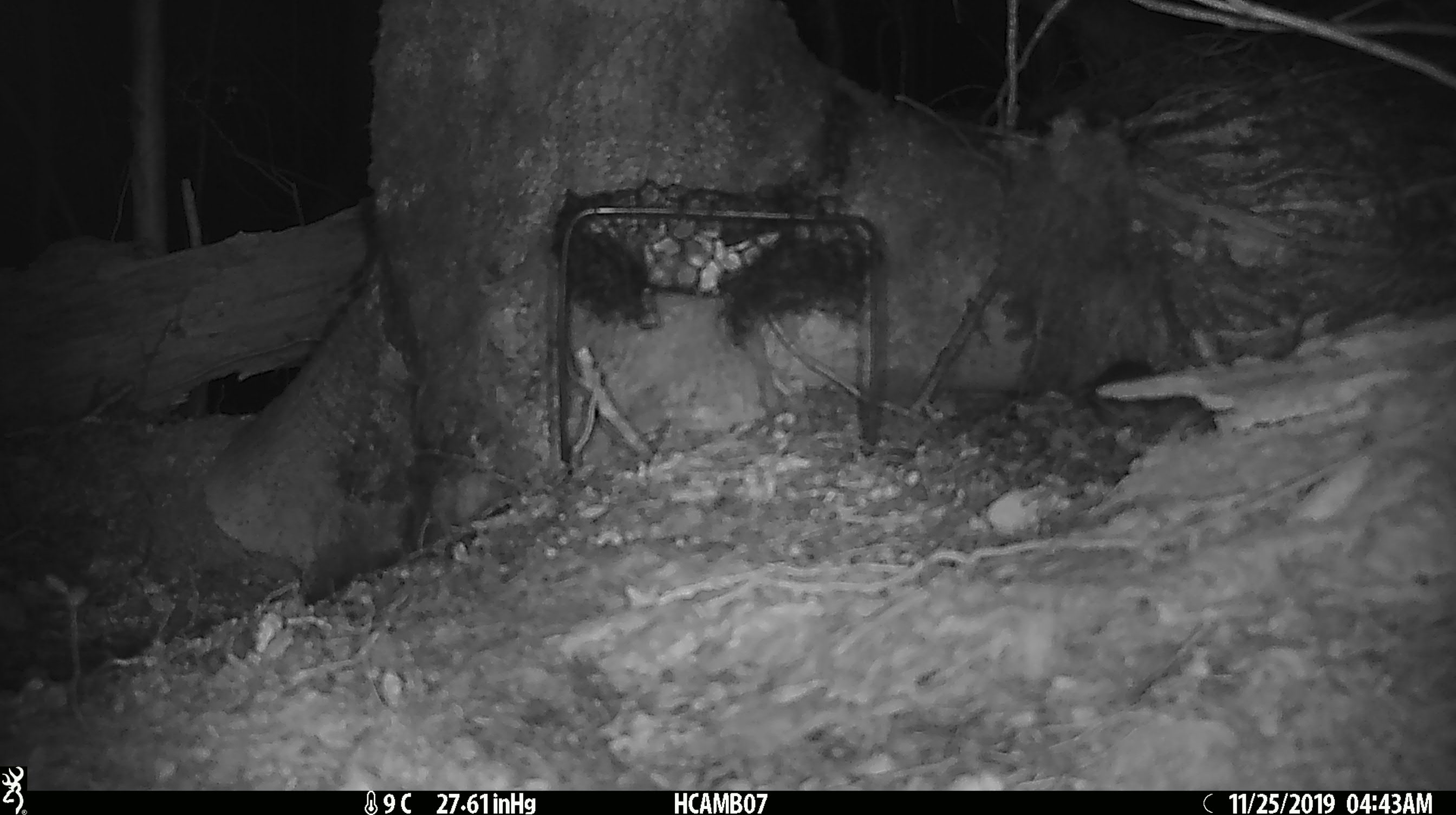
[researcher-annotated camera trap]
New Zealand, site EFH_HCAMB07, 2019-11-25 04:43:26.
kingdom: Animalia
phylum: Chordata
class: Mammalia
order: Rodentia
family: Muridae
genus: Mus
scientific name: Mus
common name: mouse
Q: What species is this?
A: Mouse (Mus).